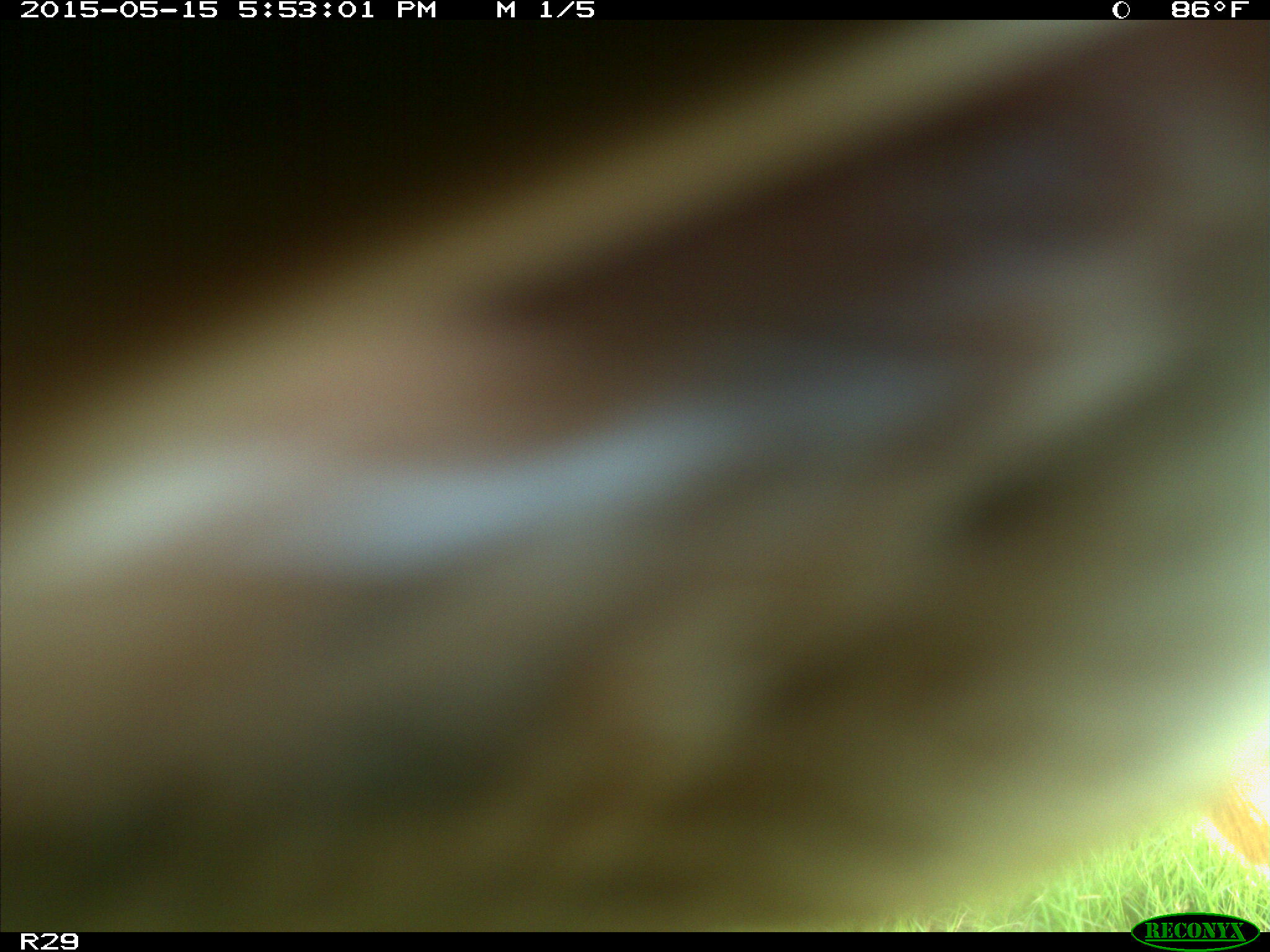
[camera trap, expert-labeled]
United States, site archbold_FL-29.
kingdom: Animalia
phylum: Chordata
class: Mammalia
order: Artiodactyla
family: Bovidae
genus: Bos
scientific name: Bos taurus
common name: domestic cow